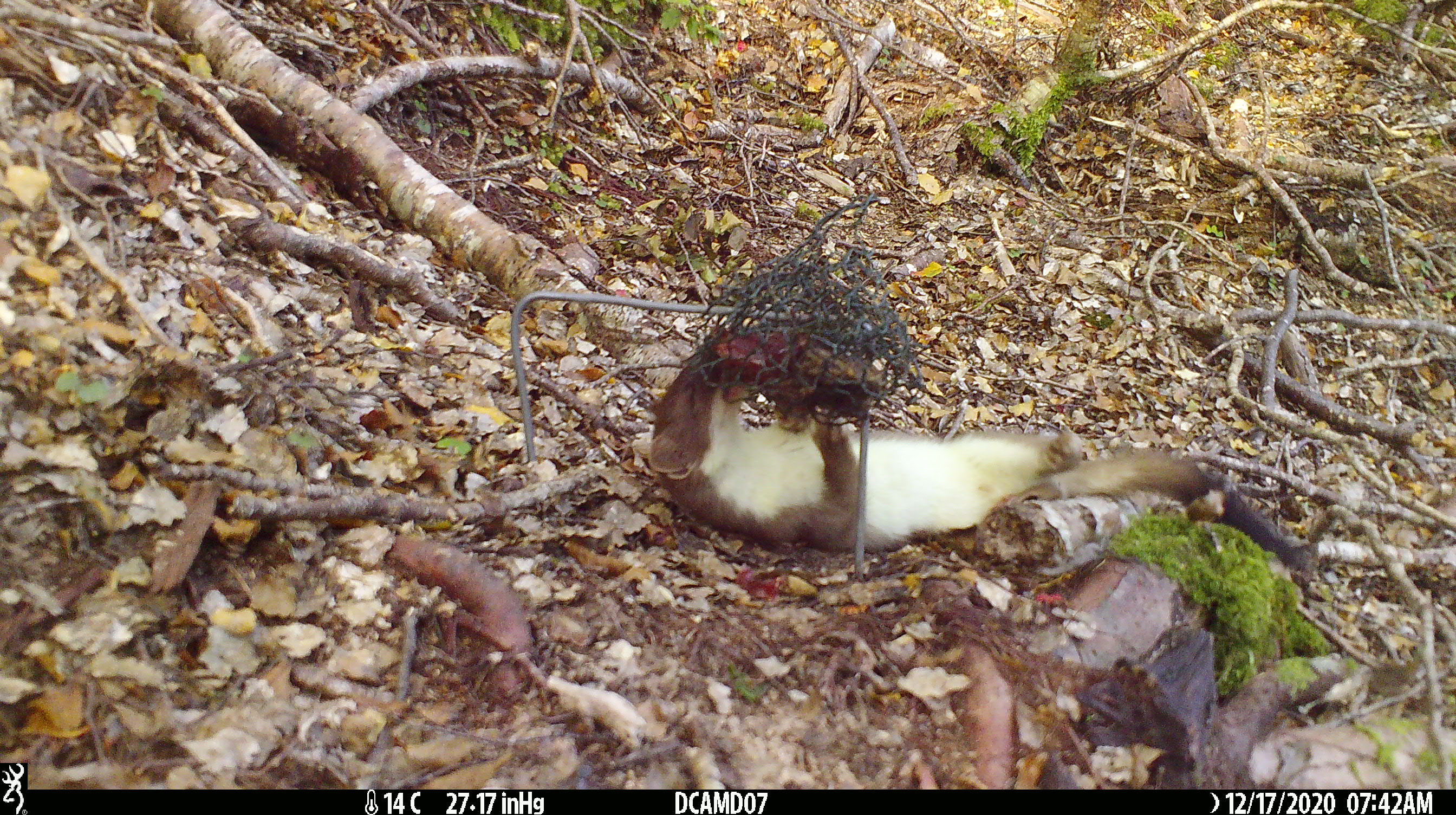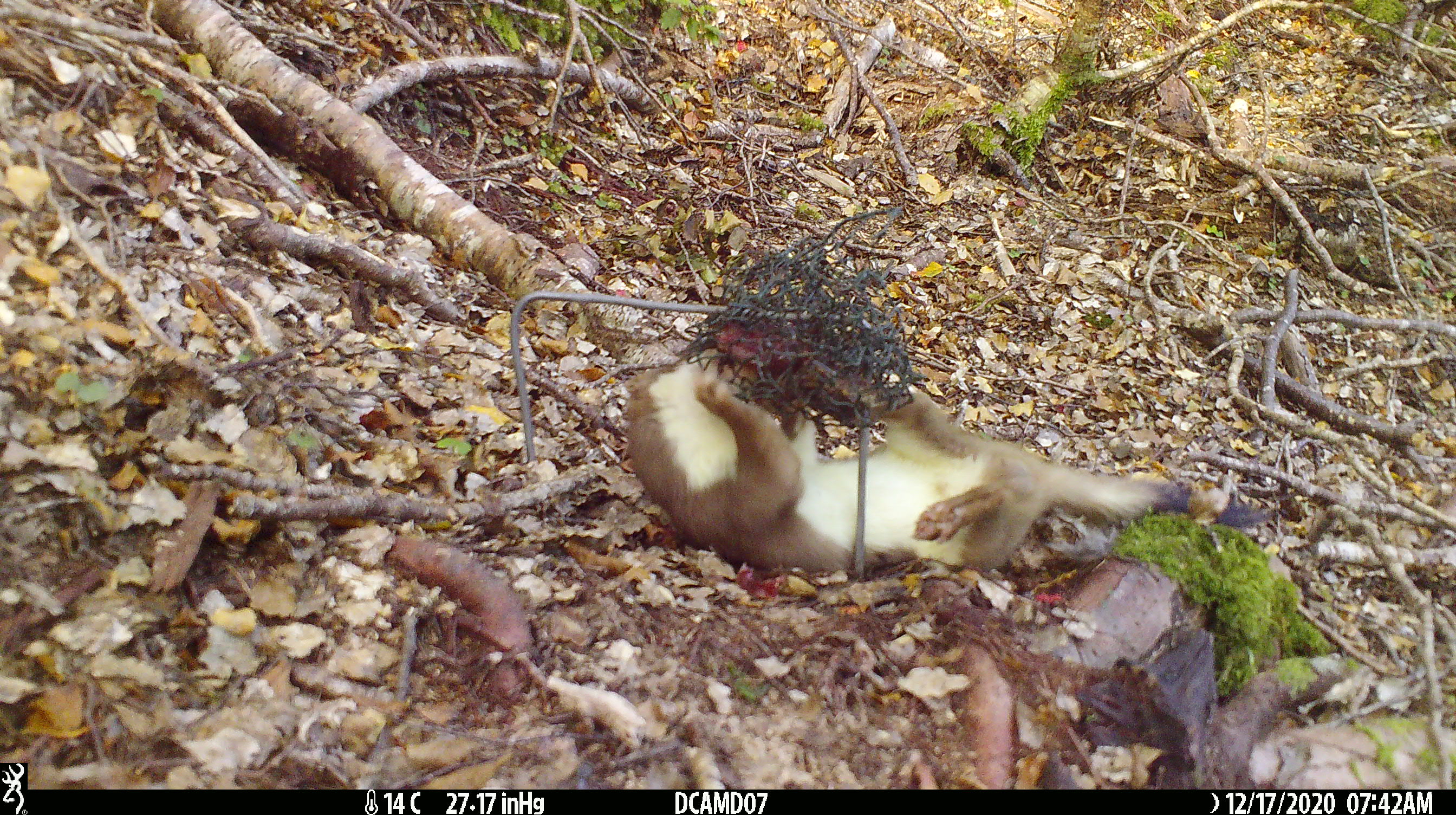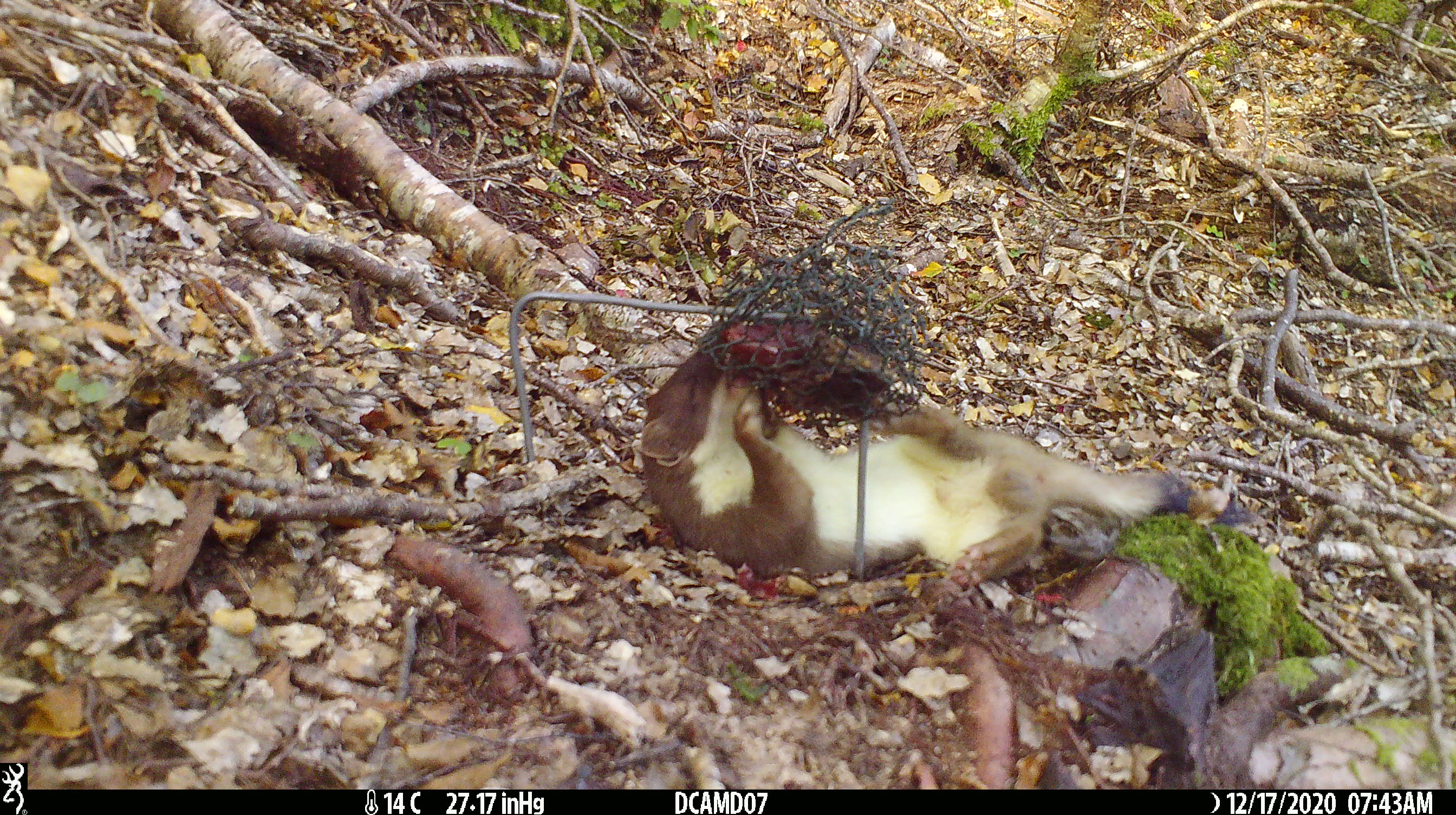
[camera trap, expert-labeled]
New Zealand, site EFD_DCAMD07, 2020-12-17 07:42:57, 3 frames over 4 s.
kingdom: Animalia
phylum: Chordata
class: Mammalia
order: Carnivora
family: Mustelidae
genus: Mustela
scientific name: Mustela erminea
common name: stoat